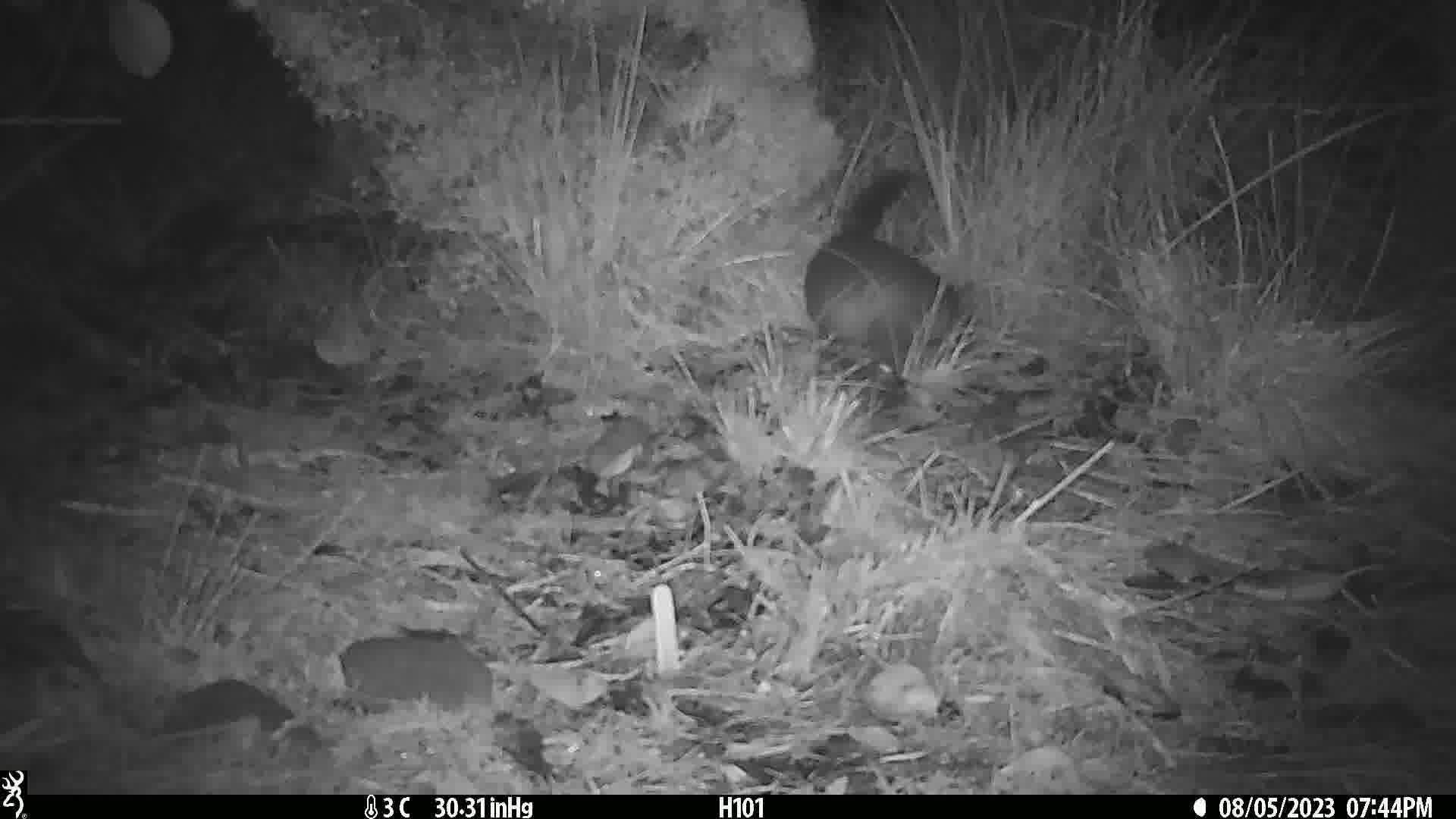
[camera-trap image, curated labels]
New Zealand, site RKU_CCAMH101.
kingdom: Animalia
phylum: Chordata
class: Mammalia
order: Diprotodontia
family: Phalangeridae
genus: Trichosurus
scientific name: Trichosurus vulpecula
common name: common brushtail possum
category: possum